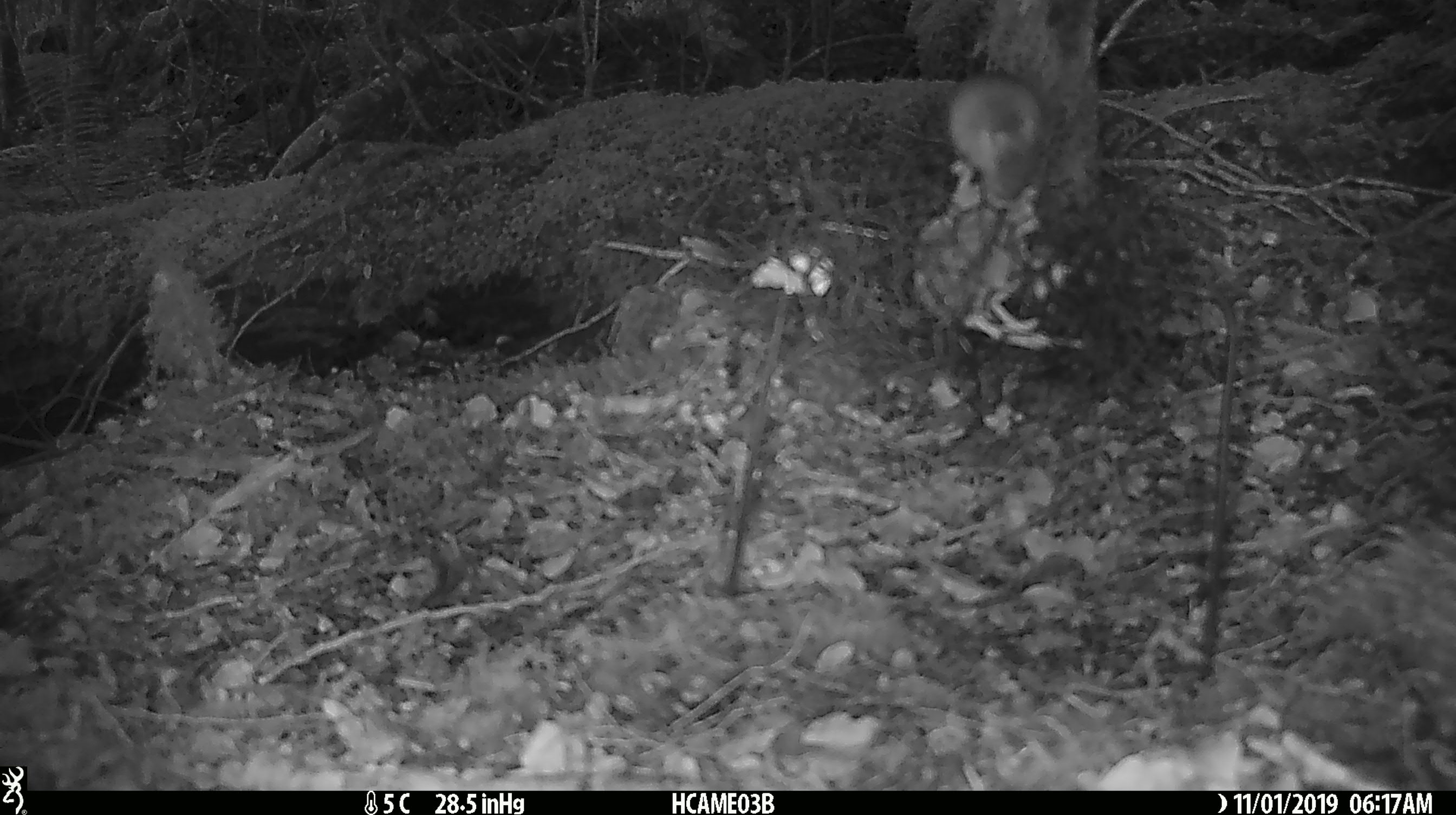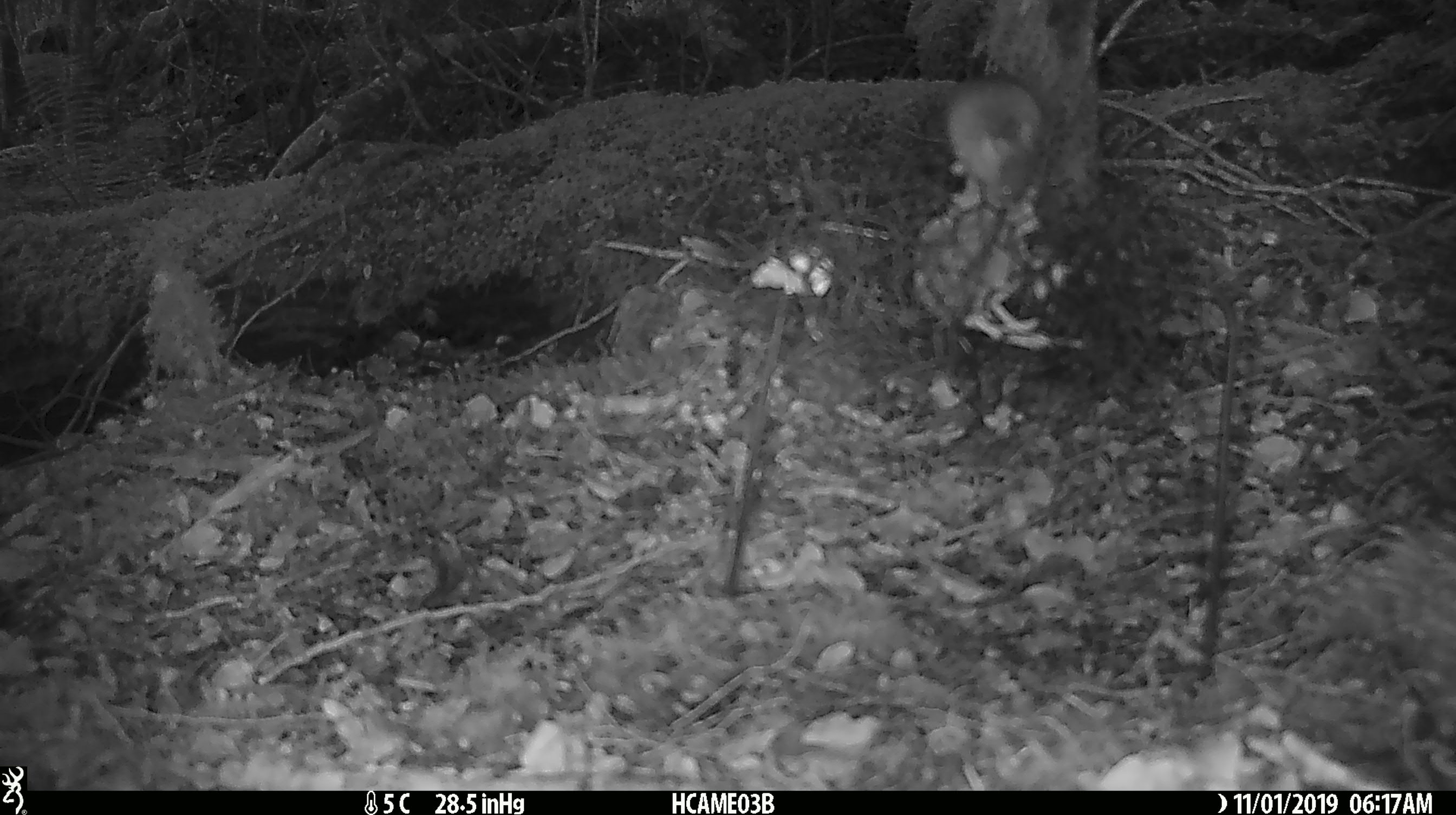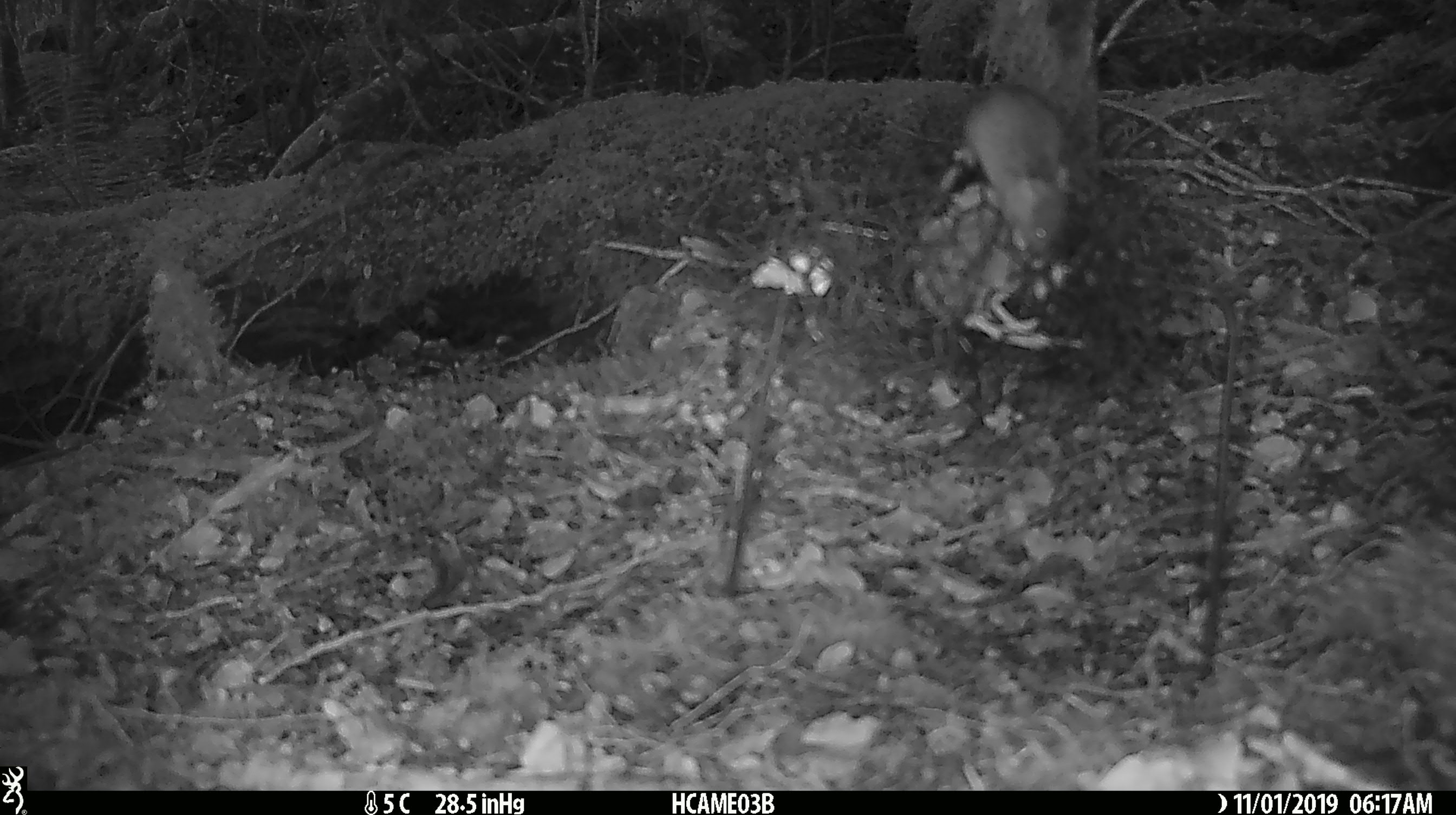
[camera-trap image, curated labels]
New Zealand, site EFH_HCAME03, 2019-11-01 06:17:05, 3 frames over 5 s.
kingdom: Animalia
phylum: Chordata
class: Mammalia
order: Rodentia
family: Muridae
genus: Mus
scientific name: Mus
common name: mouse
Mouse (Mus).